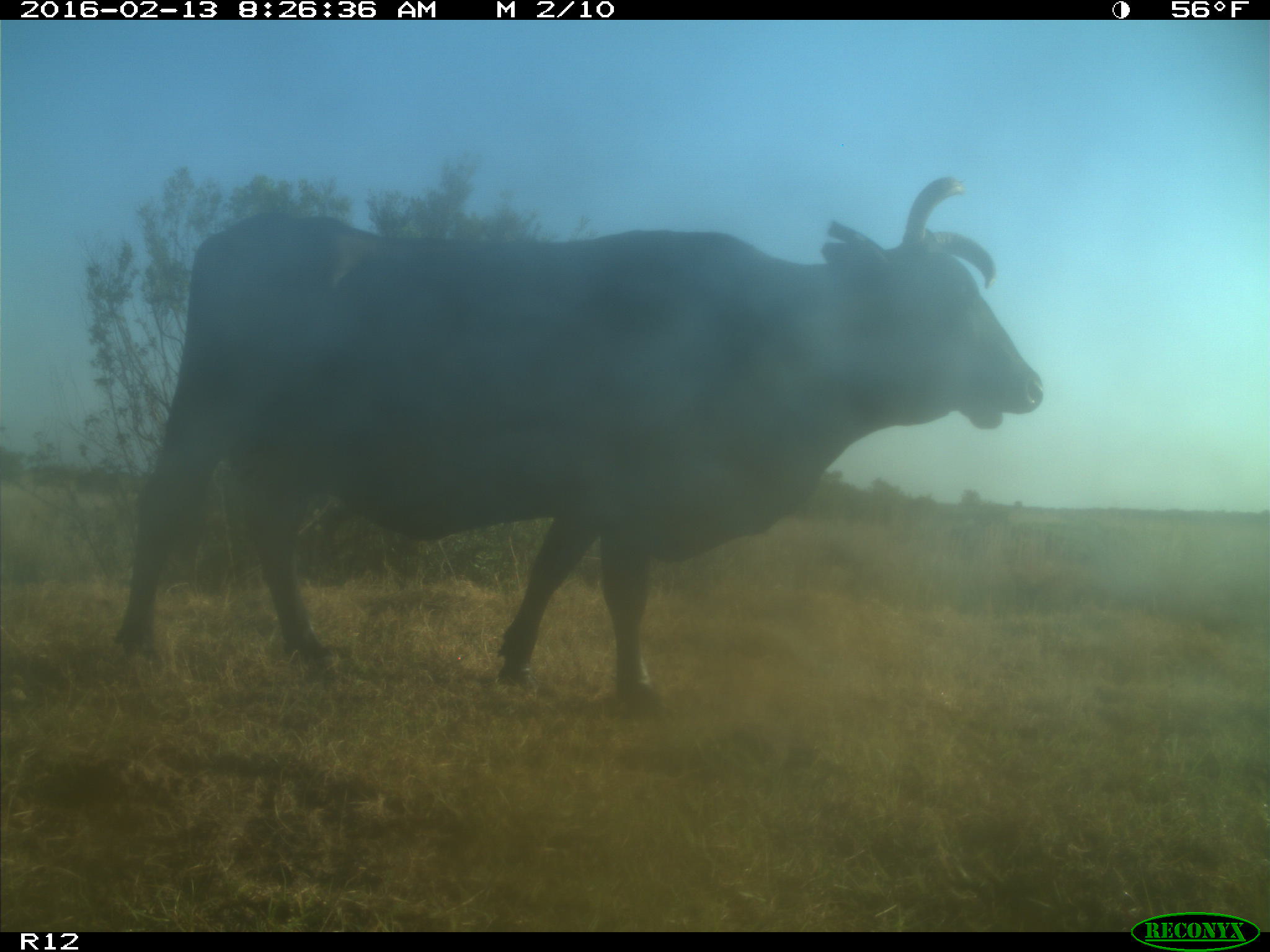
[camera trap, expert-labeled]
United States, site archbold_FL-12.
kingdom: Animalia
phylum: Chordata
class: Mammalia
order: Artiodactyla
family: Bovidae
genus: Bos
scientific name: Bos taurus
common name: domestic cow